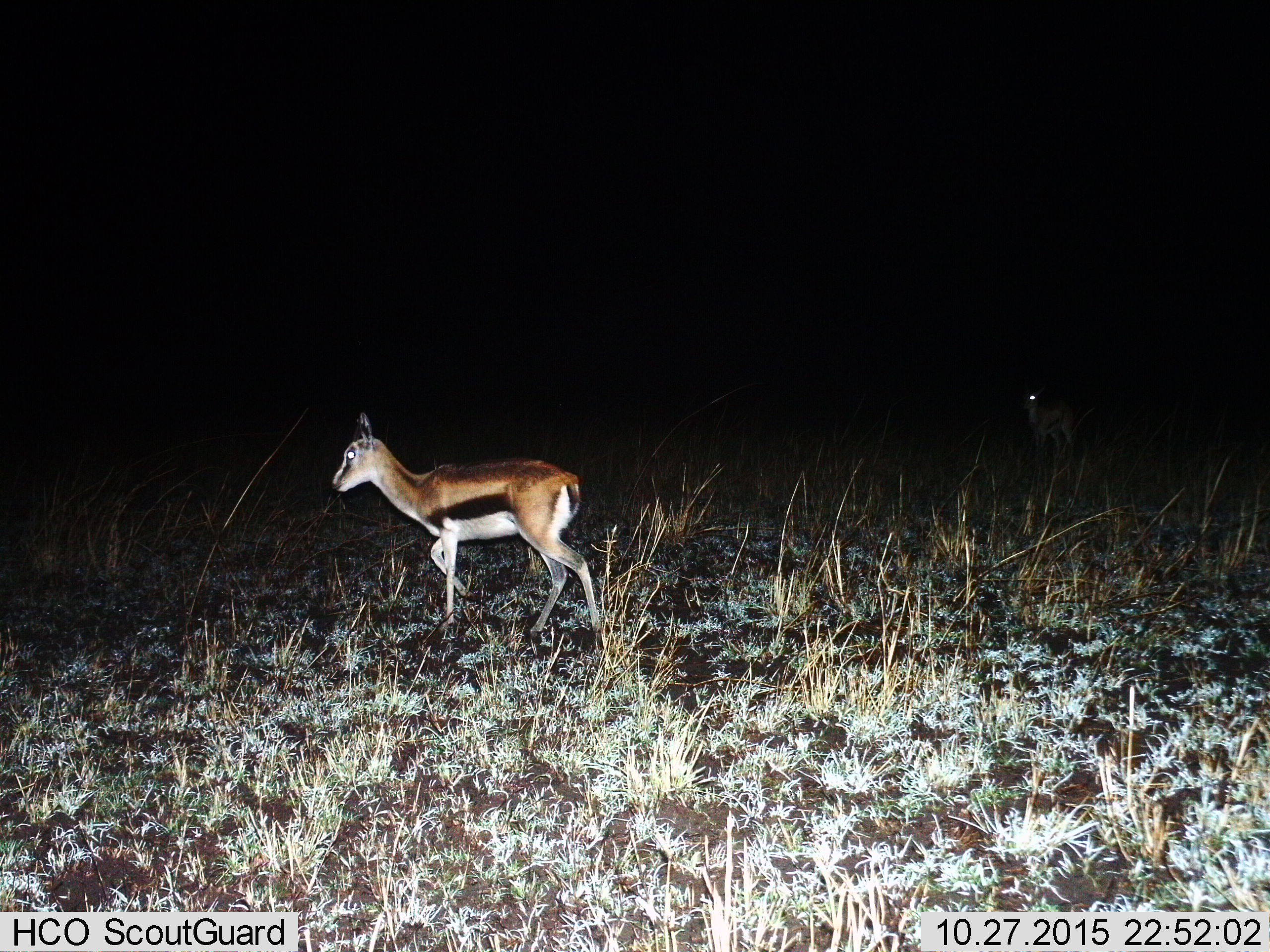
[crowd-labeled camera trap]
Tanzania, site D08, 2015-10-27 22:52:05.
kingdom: Animalia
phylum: Chordata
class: Mammalia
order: Artiodactyla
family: Bovidae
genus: Eudorcas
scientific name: Eudorcas thomsonii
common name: thomson's gazelle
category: gazellethomsons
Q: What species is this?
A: Gazellethomsons (thomson's gazelle) (Eudorcas thomsonii).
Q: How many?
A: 2.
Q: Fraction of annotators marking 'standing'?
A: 63%.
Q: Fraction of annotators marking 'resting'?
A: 0%.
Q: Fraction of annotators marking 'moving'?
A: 79%.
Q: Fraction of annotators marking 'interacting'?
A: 0%.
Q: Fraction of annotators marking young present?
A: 11%.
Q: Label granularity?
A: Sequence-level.